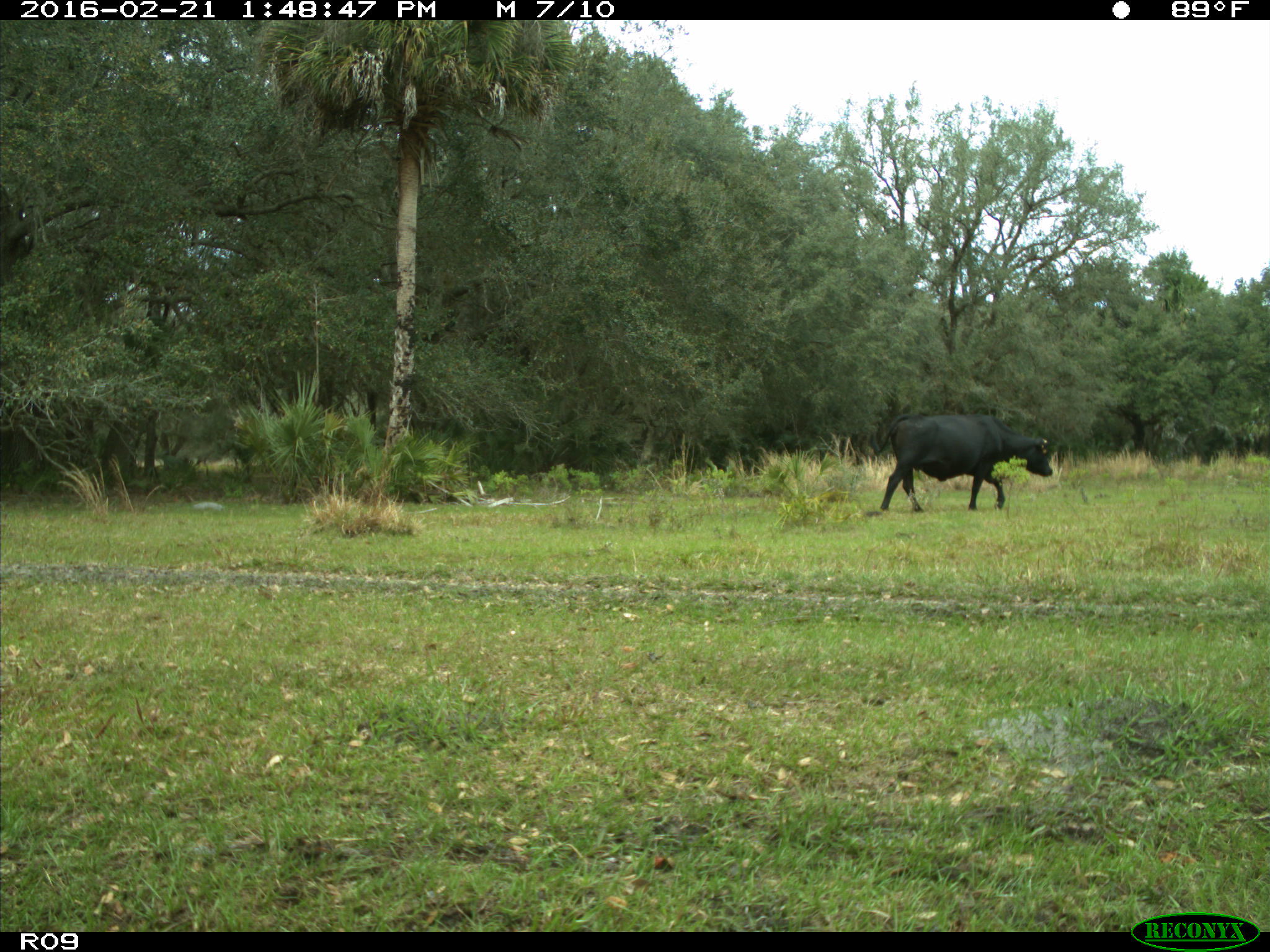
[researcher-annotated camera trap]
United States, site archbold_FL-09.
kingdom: Animalia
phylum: Chordata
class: Mammalia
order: Artiodactyla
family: Bovidae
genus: Bos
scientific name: Bos taurus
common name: domestic cow